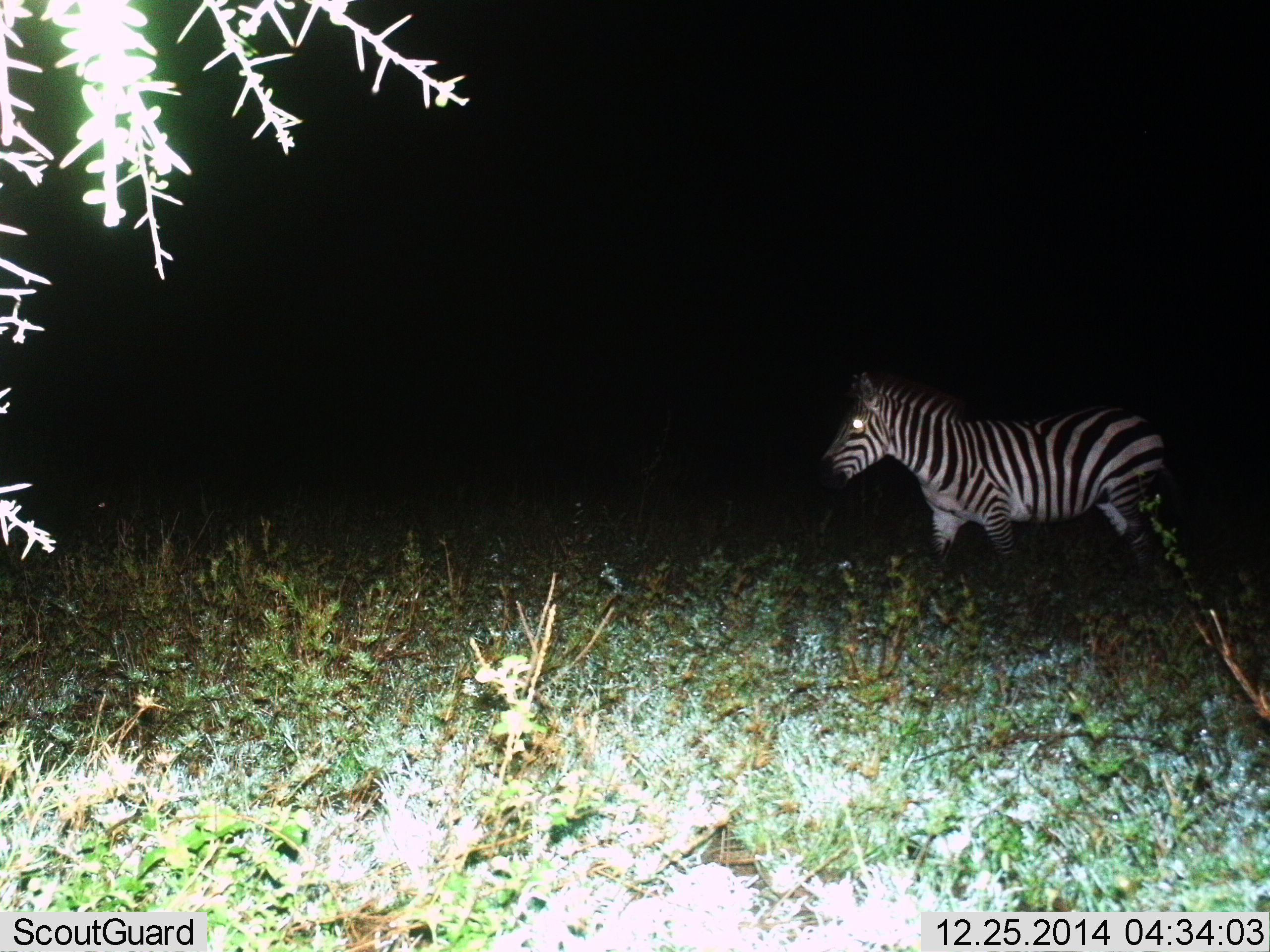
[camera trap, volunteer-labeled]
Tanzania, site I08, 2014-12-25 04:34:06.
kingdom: Animalia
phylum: Chordata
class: Mammalia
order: Perissodactyla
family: Equidae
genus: Equus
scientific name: Equus quagga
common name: plains zebra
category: zebra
Zebra (plains zebra) (Equus quagga), count 1. Behavior (volunteer vote fractions): standing 40%, resting 0%, moving 70%, interacting 0%. Young present (vote fraction): 0%. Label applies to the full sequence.